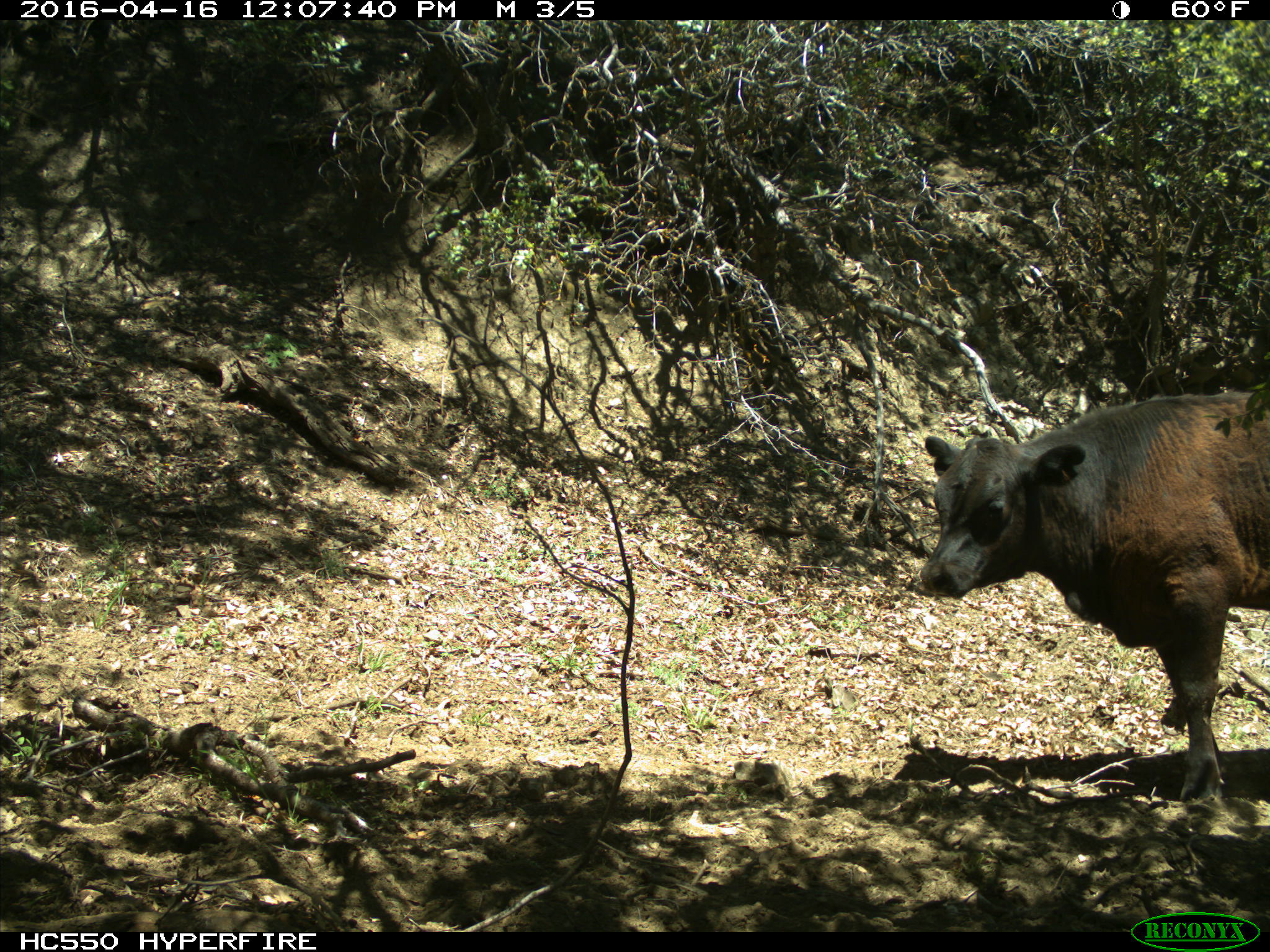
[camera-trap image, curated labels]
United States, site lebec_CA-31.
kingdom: Animalia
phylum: Chordata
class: Mammalia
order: Artiodactyla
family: Bovidae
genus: Bos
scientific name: Bos taurus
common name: domestic cow